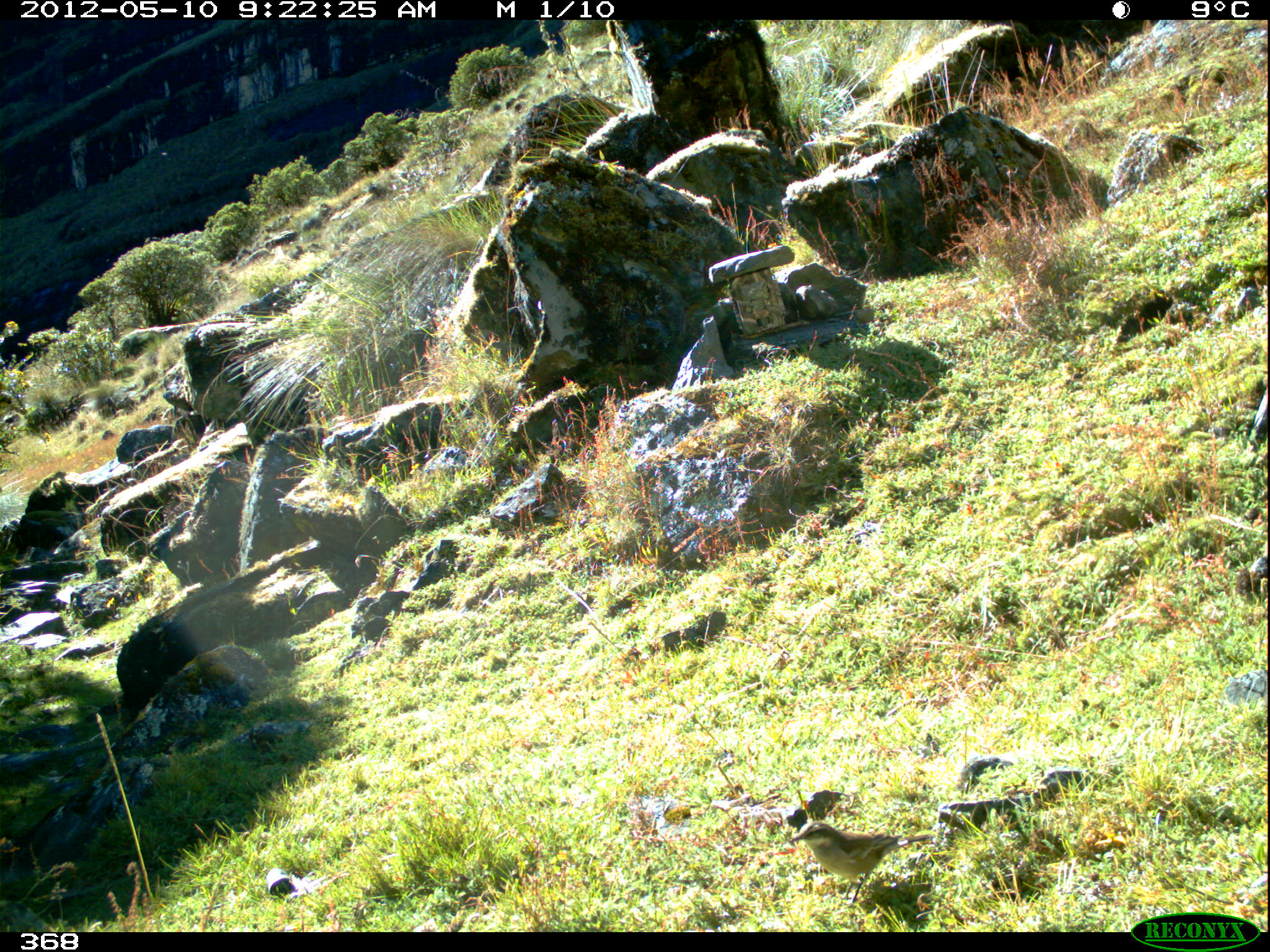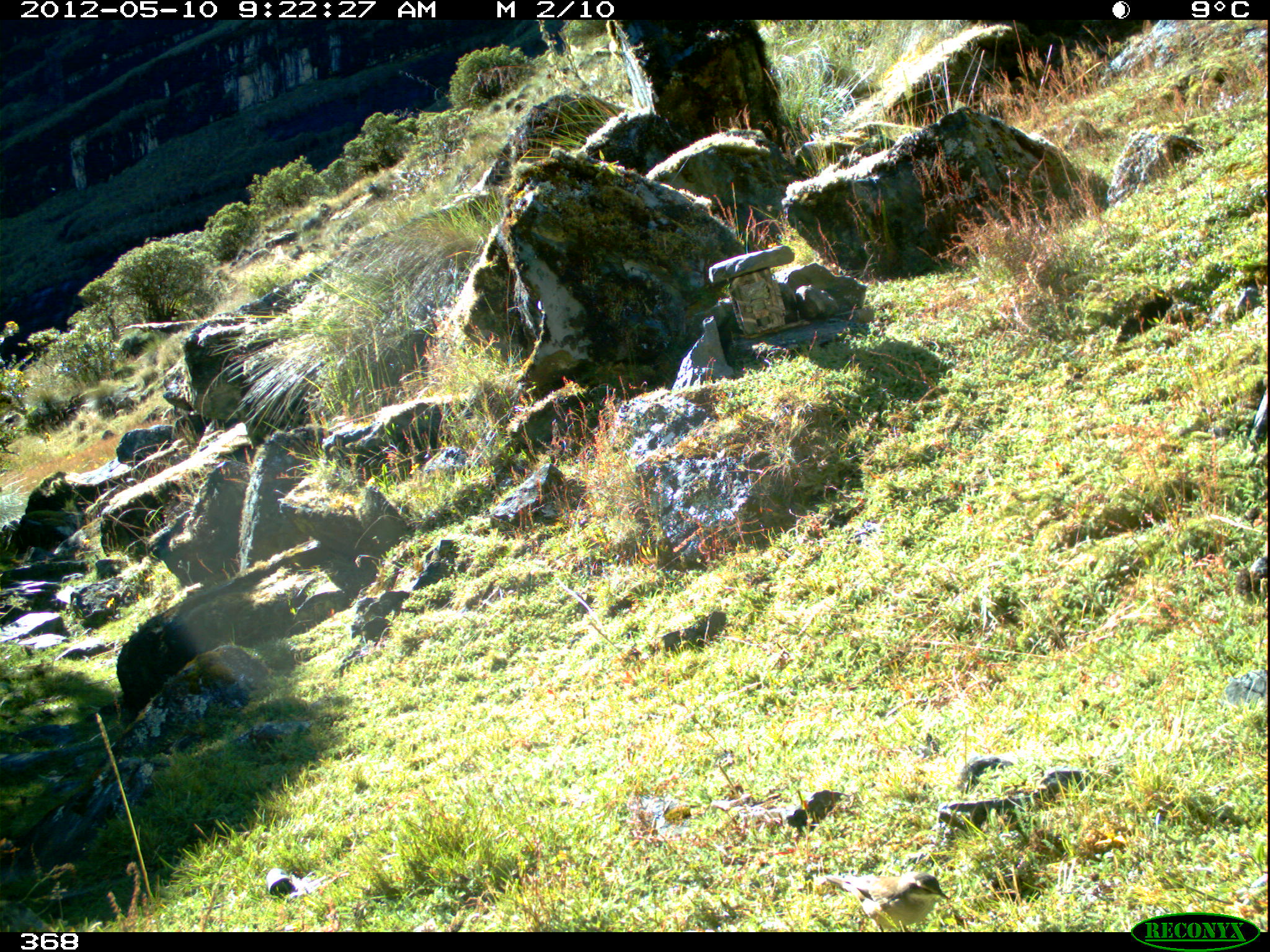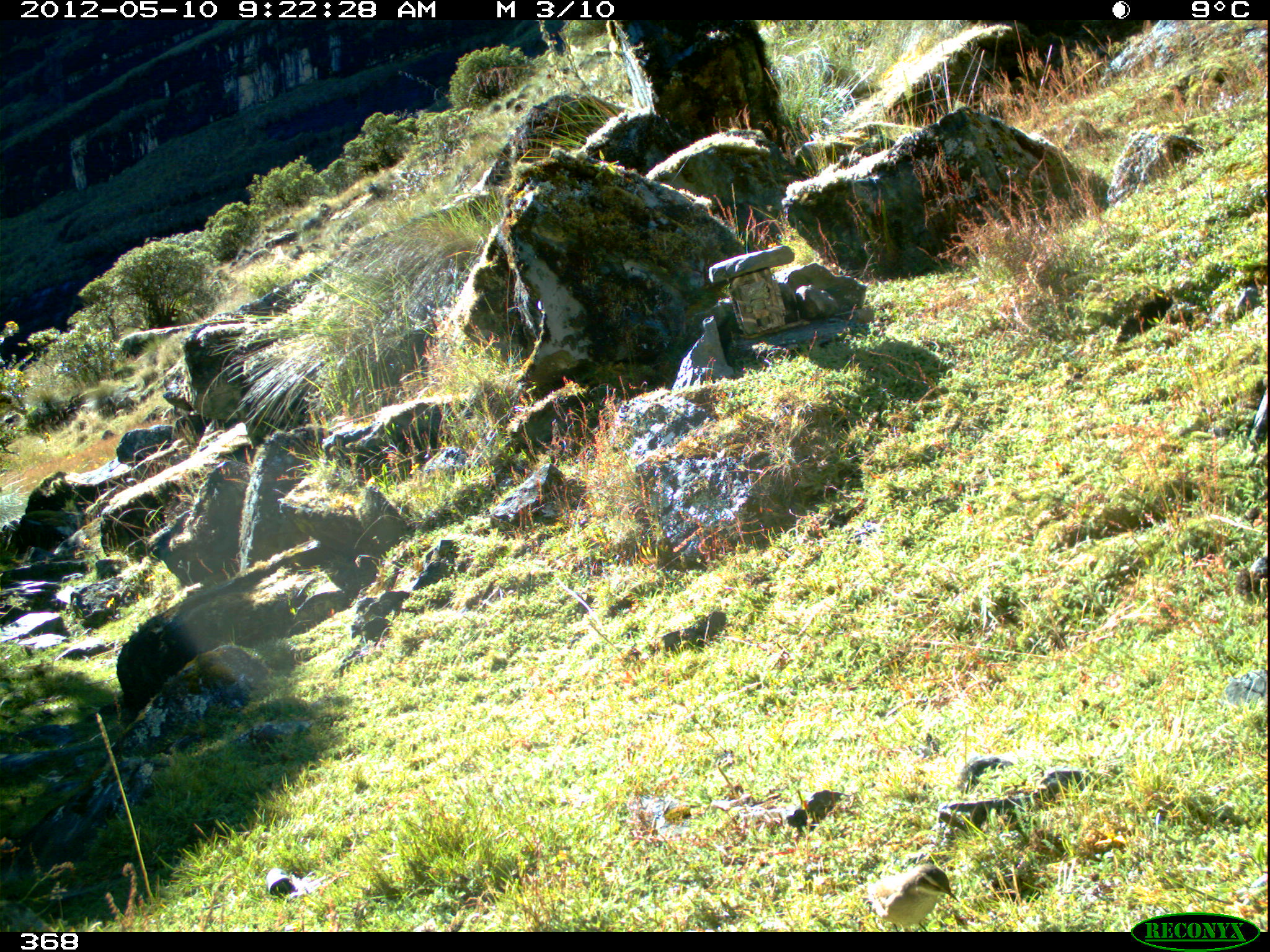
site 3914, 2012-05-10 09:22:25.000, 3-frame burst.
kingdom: Animalia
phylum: Chordata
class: Aves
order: Passeriformes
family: Furnariidae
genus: Cinclodes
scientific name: Cinclodes fuscus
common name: buff-winged cinclodes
Cinclodes fuscus (buff-winged cinclodes).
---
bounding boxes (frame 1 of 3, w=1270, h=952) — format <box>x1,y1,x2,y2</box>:
cinclodes fuscus: <box>788,819,929,907</box>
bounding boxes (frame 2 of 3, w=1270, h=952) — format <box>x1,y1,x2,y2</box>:
cinclodes fuscus: <box>824,871,950,932</box>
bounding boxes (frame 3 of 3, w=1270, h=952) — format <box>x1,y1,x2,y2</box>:
cinclodes fuscus: <box>866,863,960,932</box>